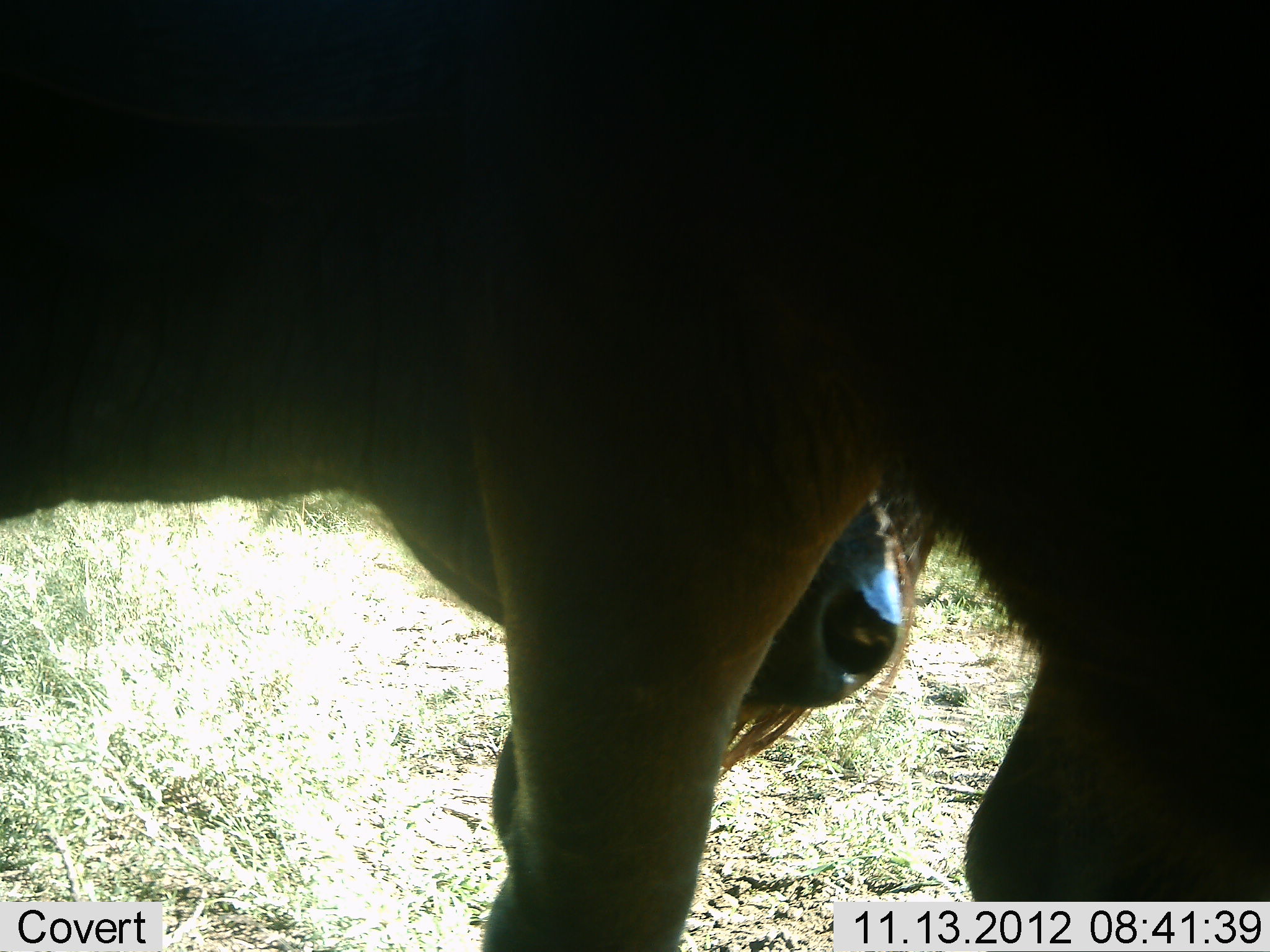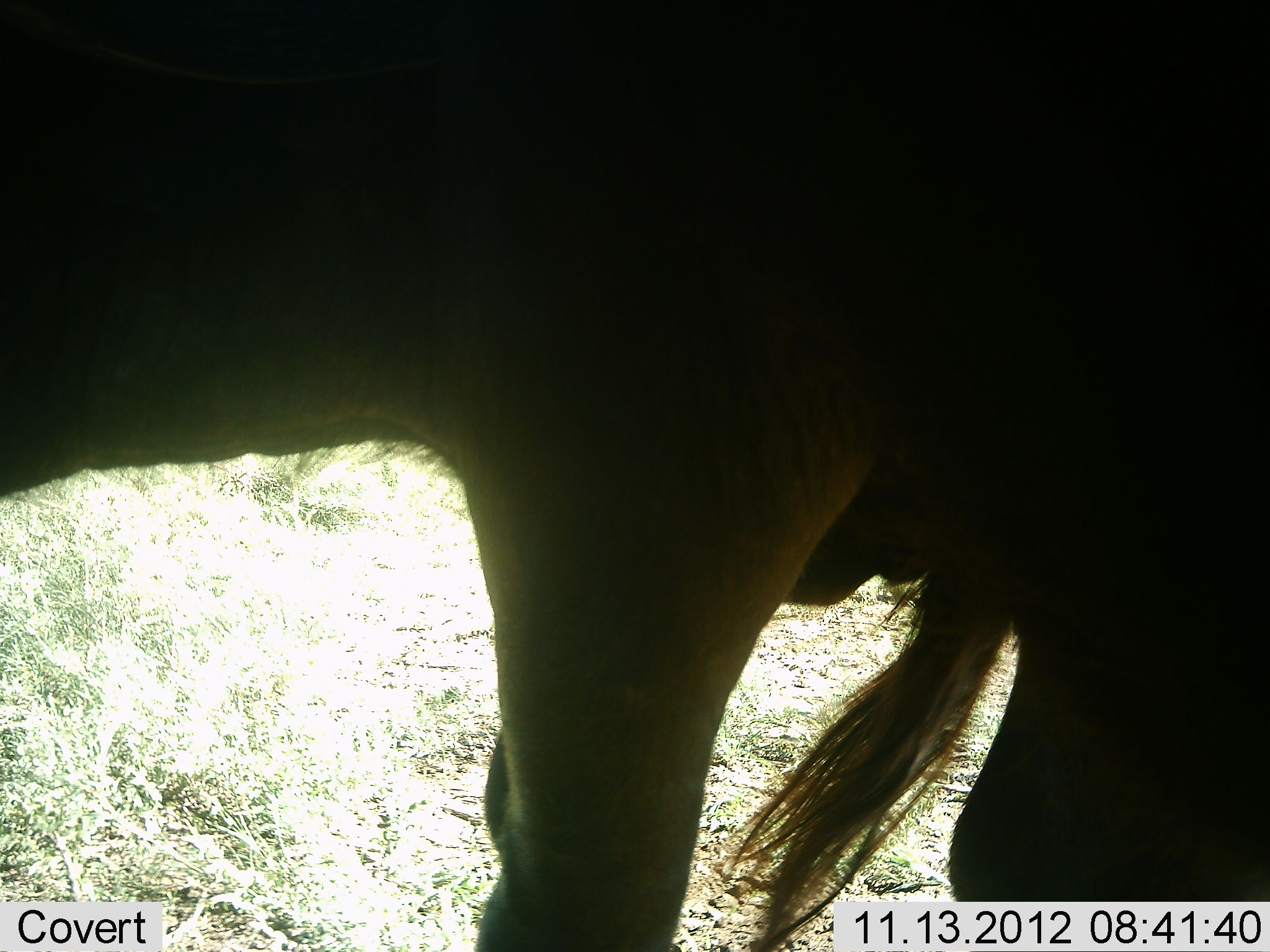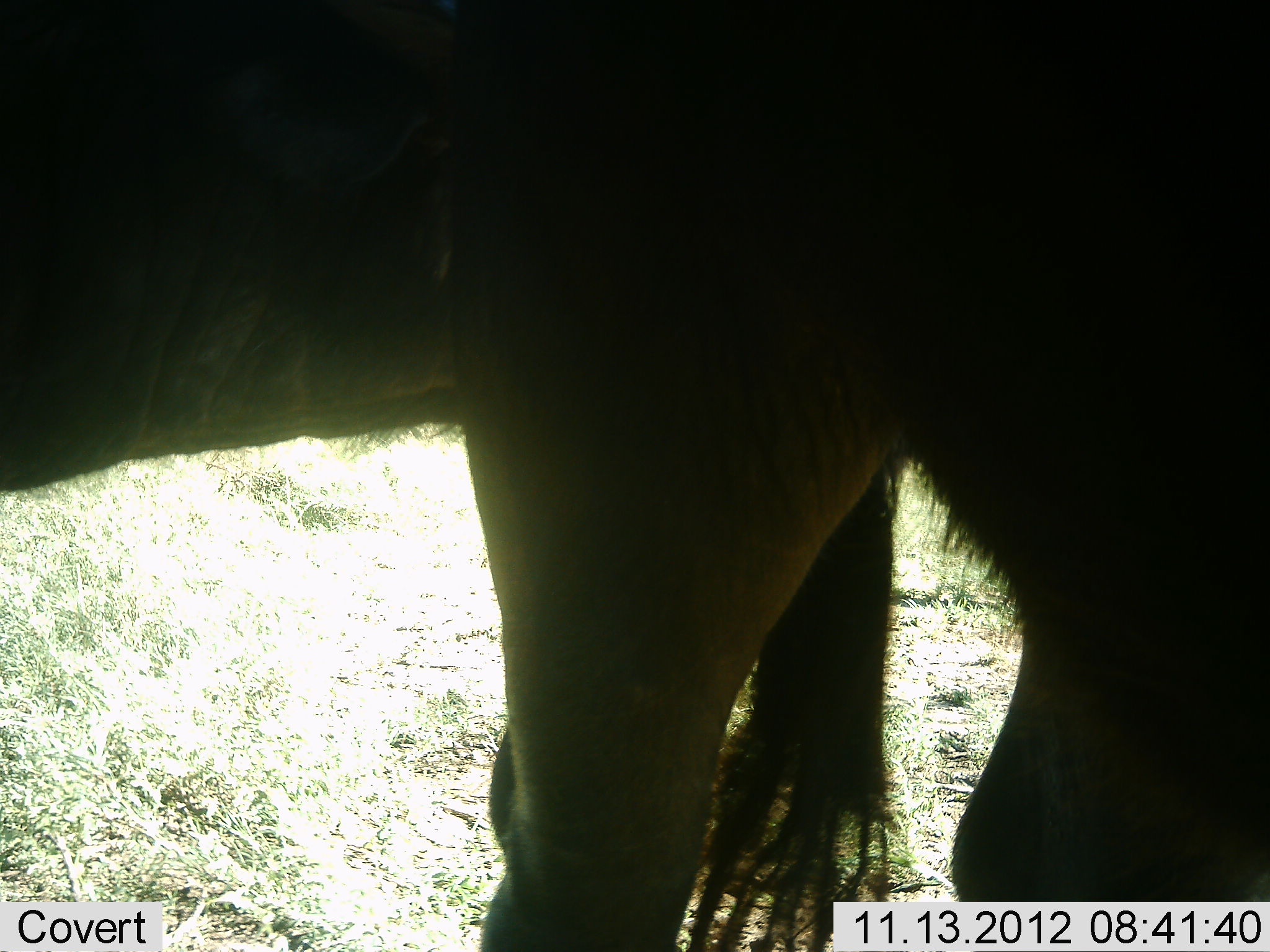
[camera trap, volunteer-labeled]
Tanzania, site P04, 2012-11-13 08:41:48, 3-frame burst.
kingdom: Animalia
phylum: Chordata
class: Mammalia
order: Artiodactyla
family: Bovidae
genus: Connochaetes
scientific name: Connochaetes taurinus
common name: blue wildebeest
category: wildebeest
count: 2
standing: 80%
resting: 0%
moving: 10%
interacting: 20%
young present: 0%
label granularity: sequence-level